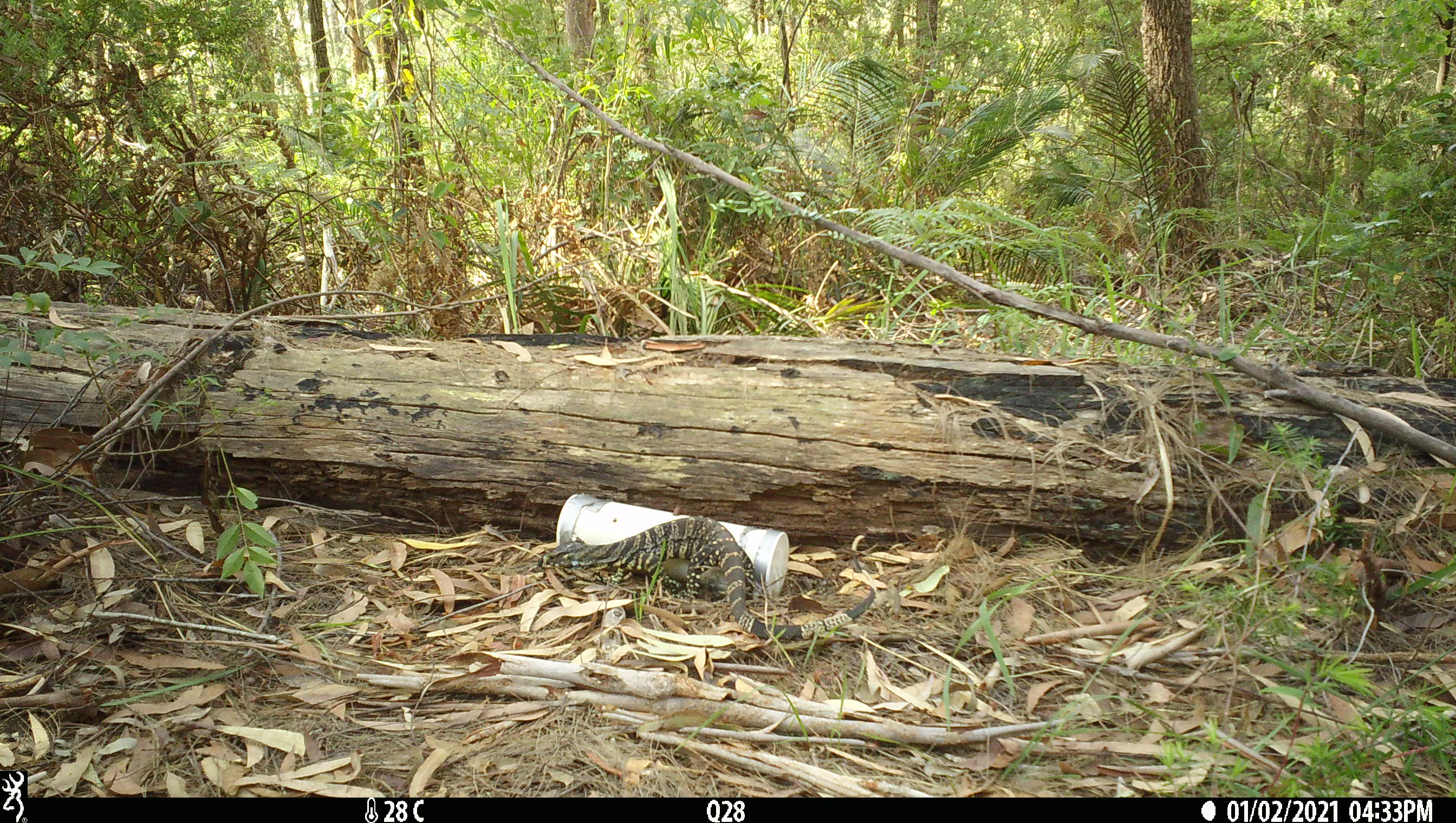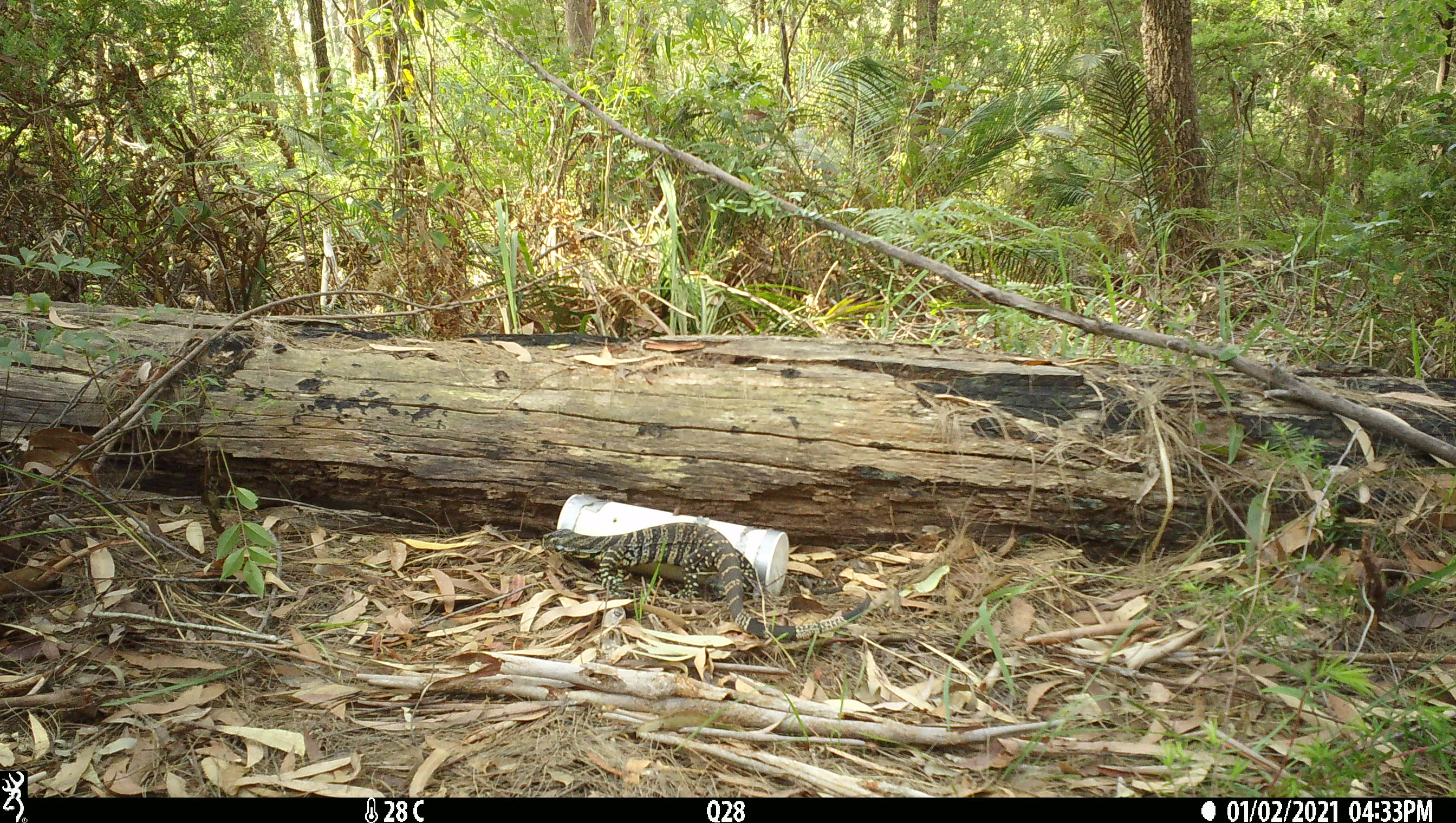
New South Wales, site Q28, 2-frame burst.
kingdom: Animalia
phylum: Chordata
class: Reptilia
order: Squamata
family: Varanidae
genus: Varanus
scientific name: Varanus varius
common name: lace monitor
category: goanna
Goanna (lace monitor) (Varanus varius).